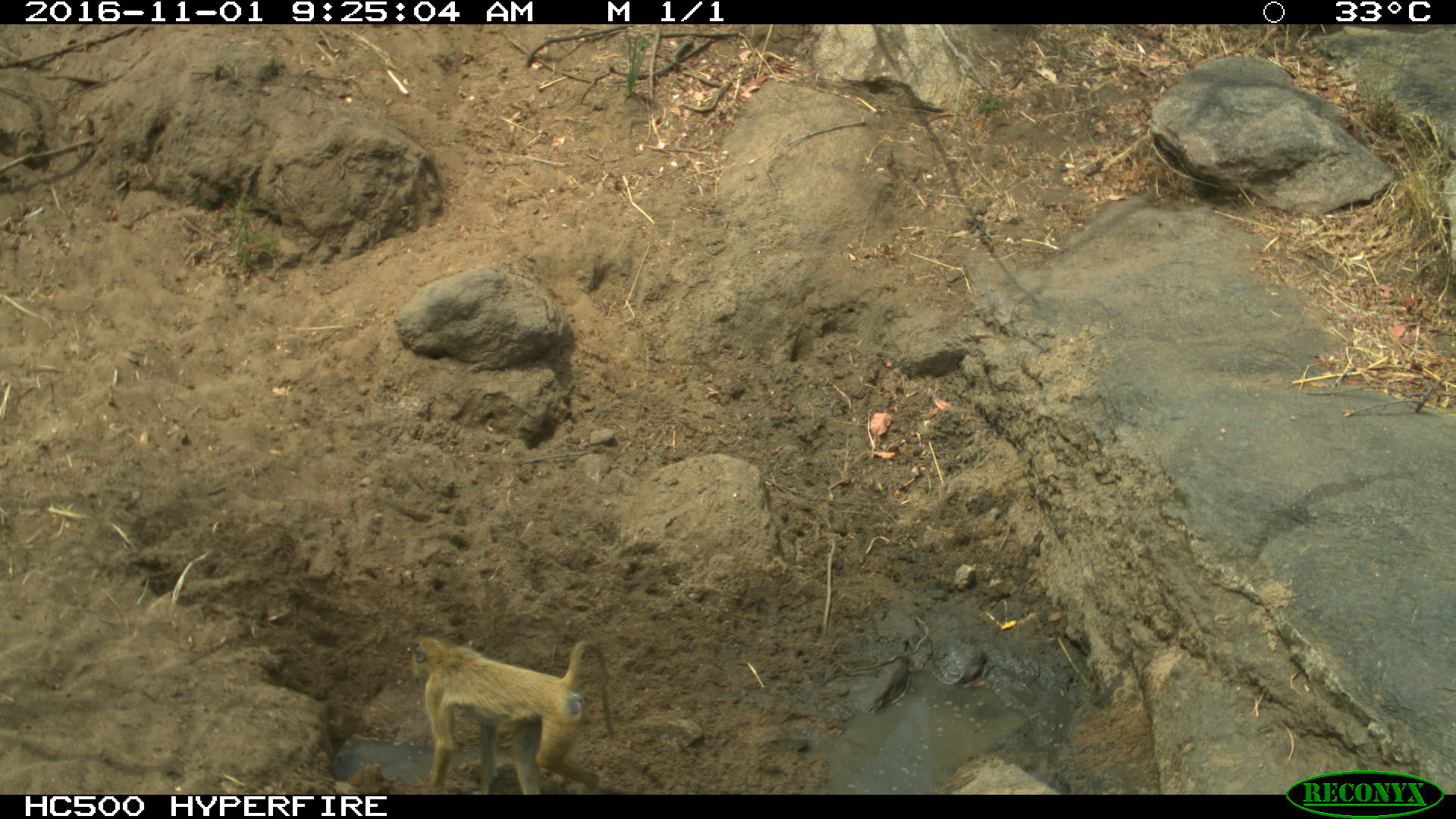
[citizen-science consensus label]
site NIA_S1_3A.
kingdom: Animalia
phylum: Chordata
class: Mammalia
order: Primates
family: Cercopithecidae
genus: Papio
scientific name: Papio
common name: baboon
Baboon (Papio), count 1. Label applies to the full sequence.